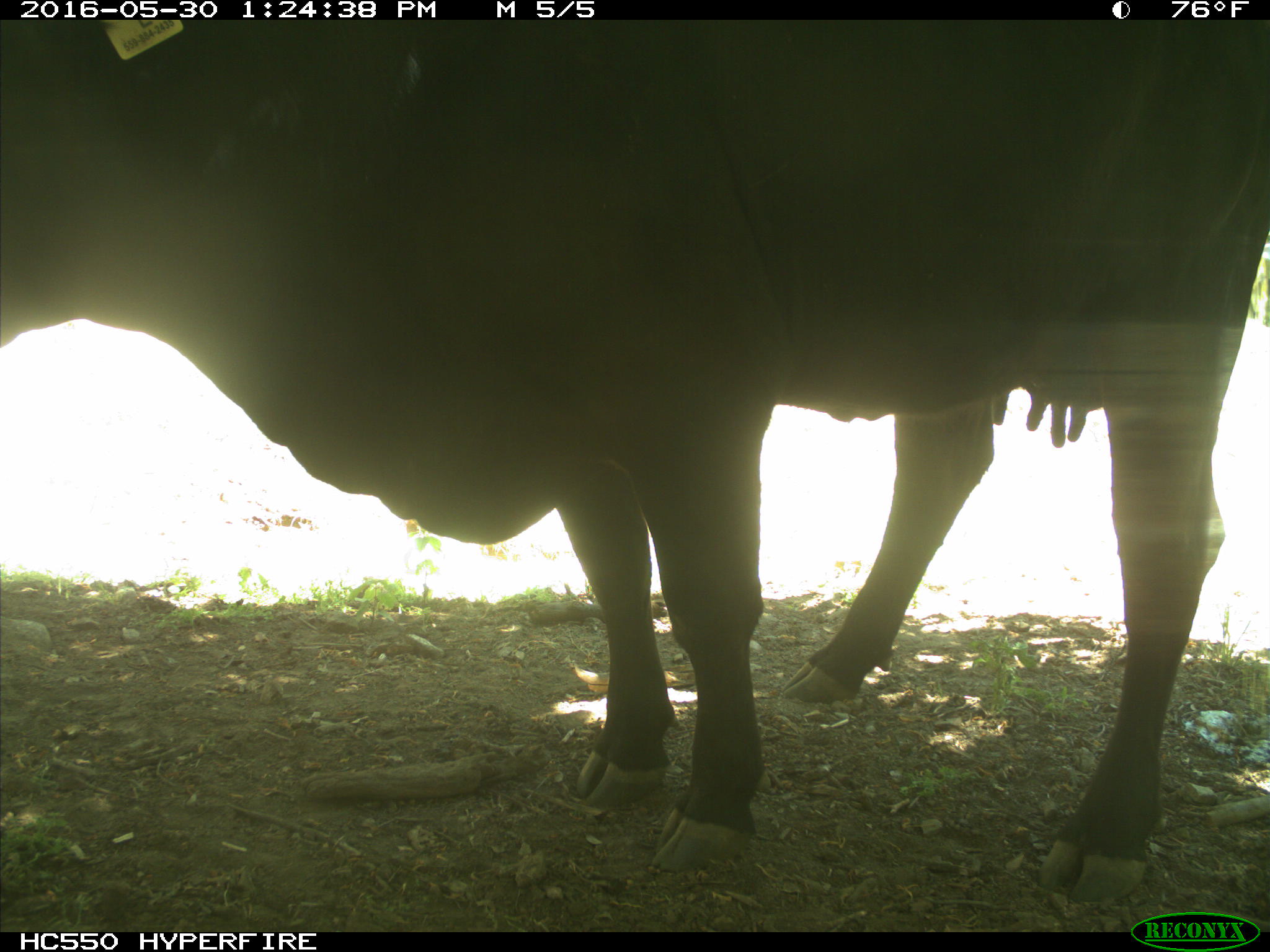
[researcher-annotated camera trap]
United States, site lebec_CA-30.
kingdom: Animalia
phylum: Chordata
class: Mammalia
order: Artiodactyla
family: Bovidae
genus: Bos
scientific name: Bos taurus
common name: domestic cow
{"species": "Bos taurus (domestic cow)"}